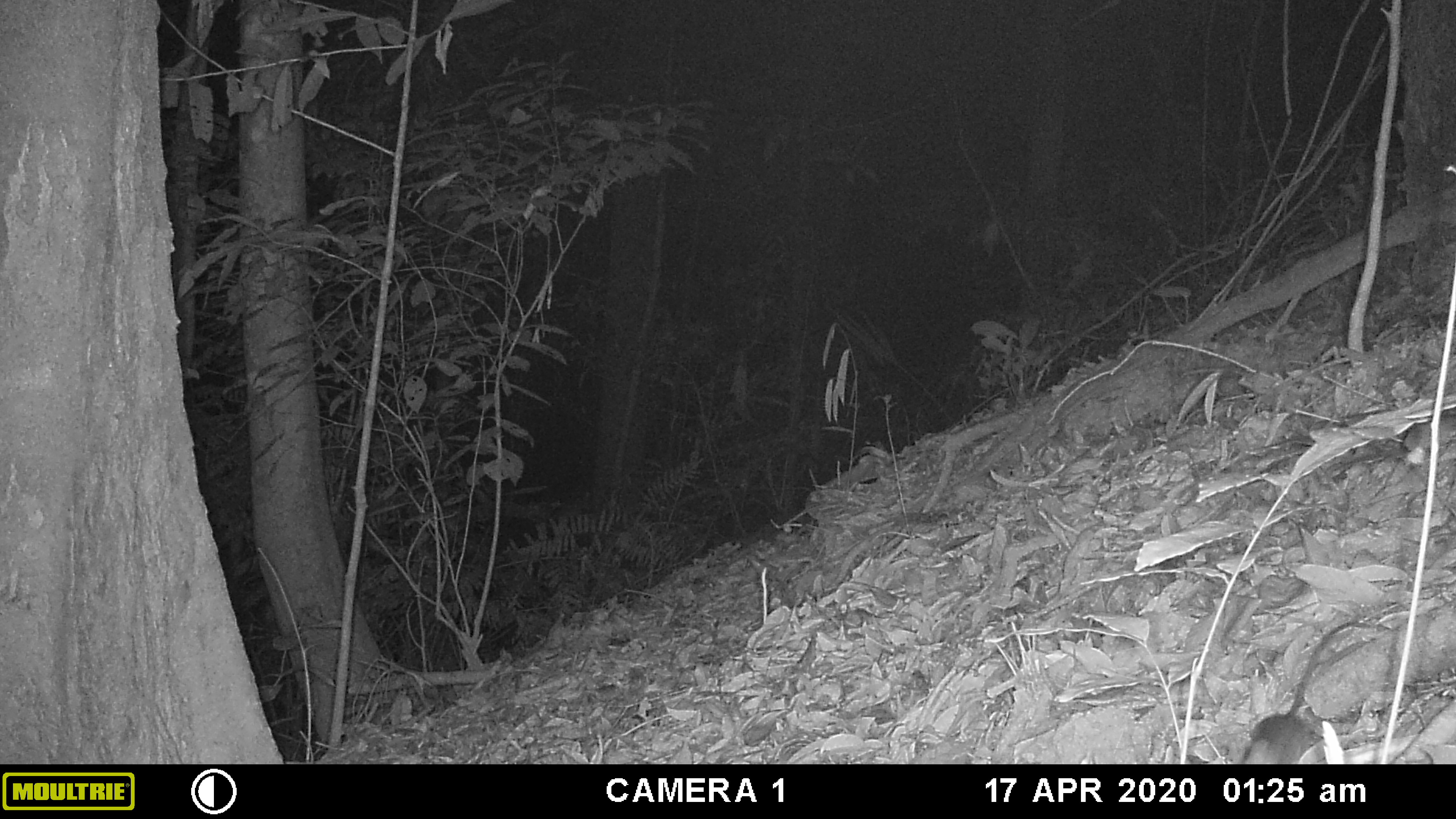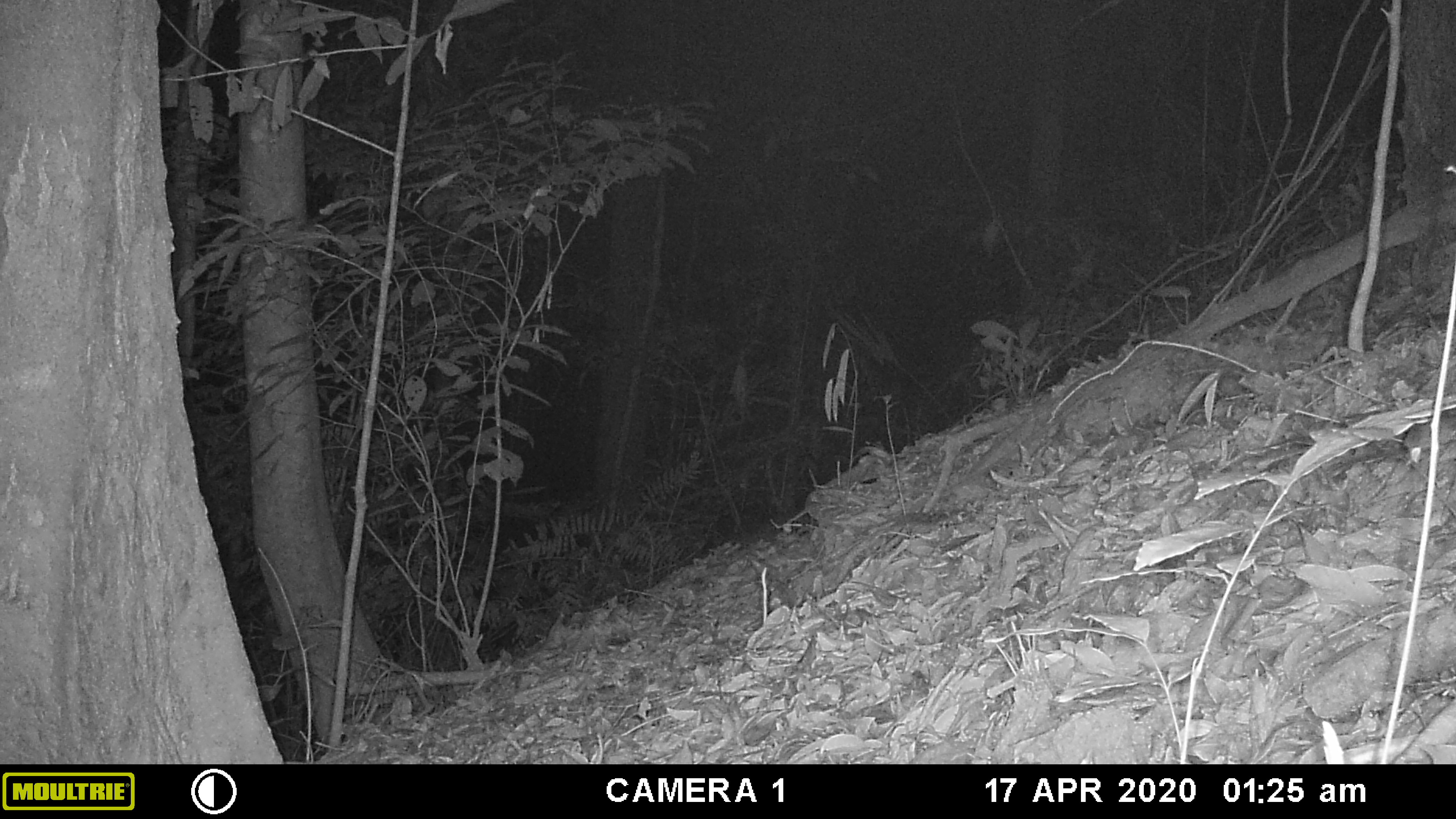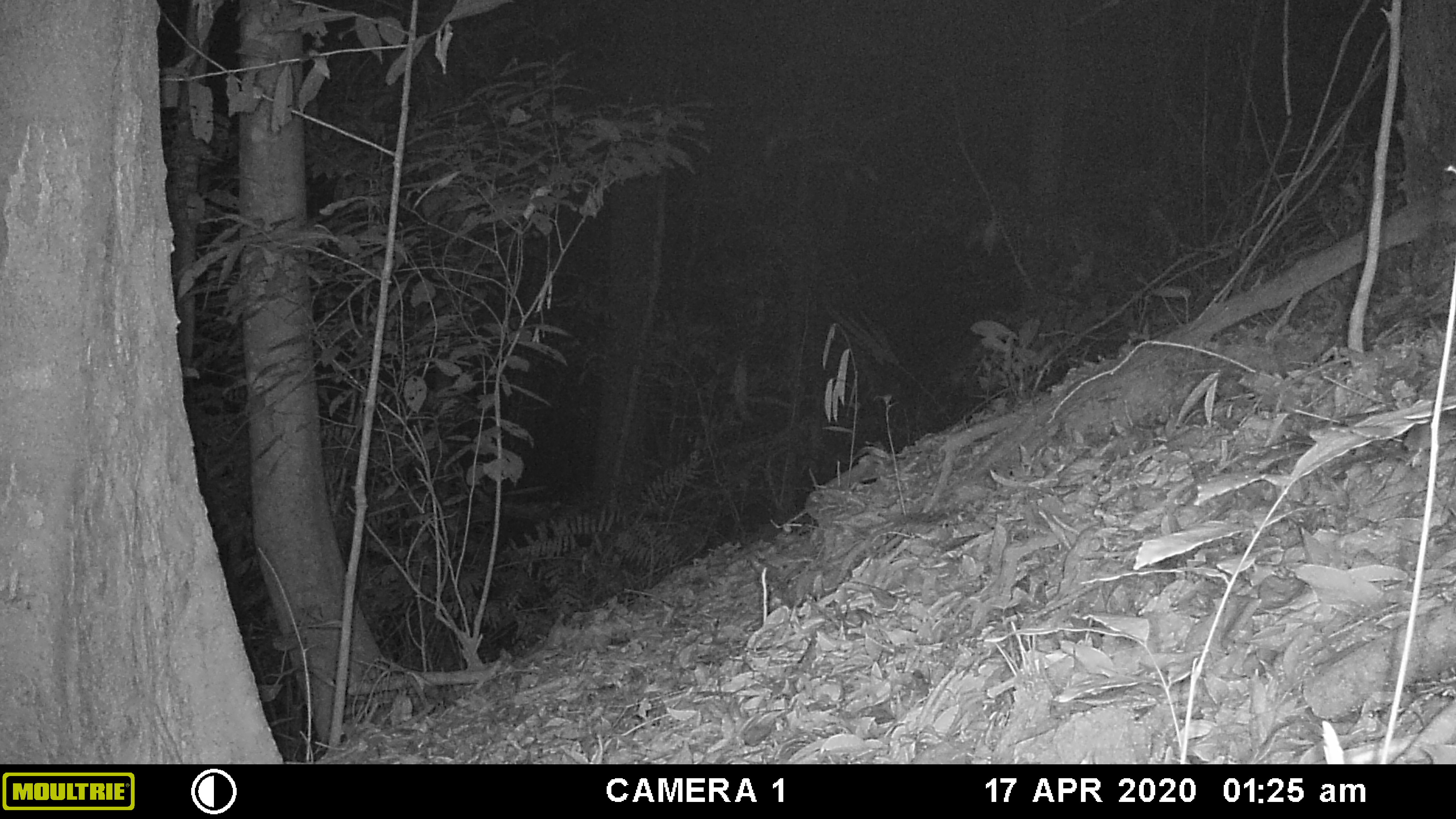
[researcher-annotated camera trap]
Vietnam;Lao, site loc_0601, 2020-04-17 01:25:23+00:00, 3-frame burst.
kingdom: Animalia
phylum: Chordata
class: Mammalia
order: Rodentia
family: Muridae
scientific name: Muridae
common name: old-world mice and rats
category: unidentified murid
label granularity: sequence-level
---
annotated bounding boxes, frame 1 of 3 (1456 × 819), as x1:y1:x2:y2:
unidentified murid: 1241:621:1371:764